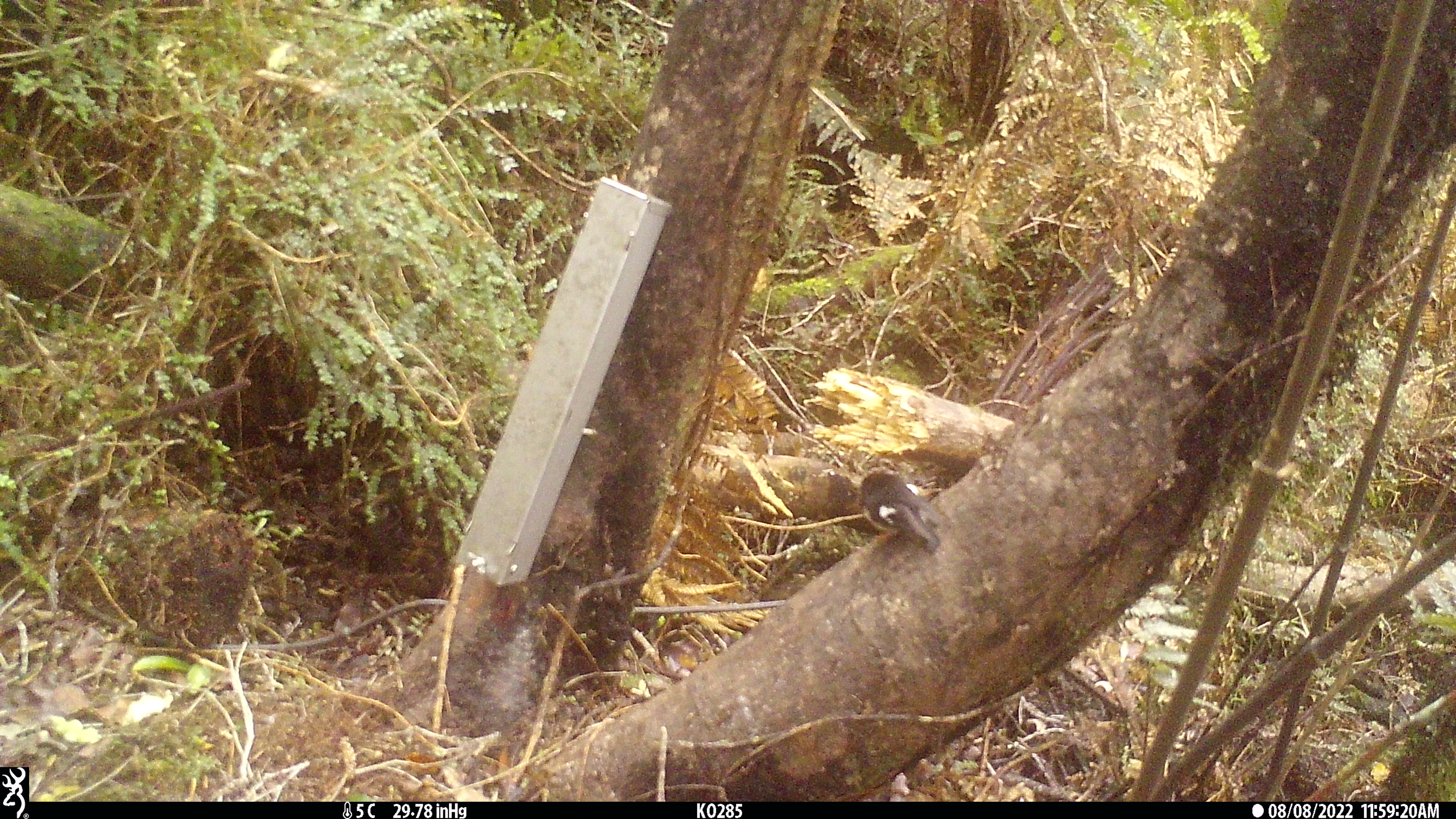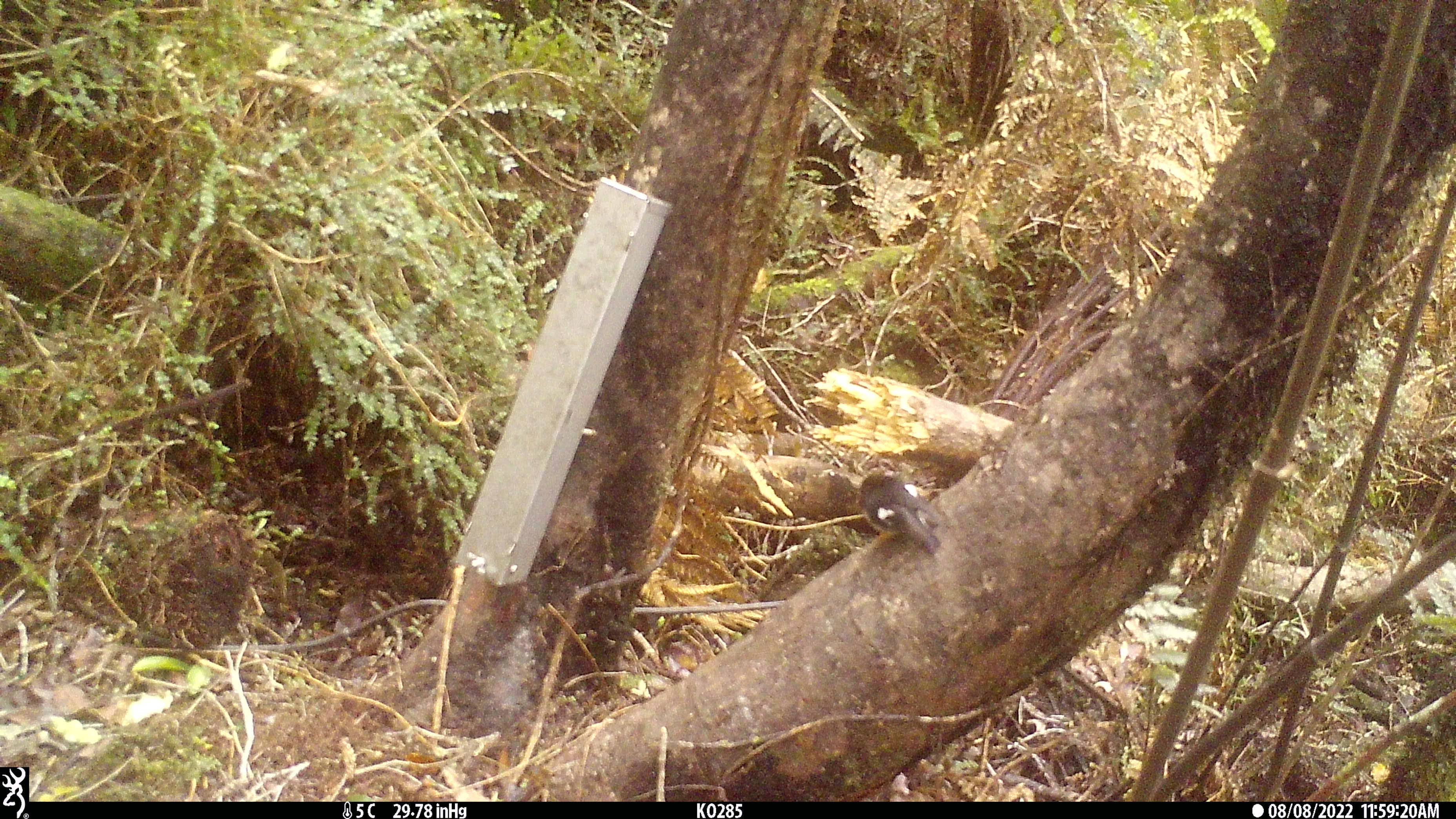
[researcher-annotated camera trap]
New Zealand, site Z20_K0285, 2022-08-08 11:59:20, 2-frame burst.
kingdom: Animalia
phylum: Chordata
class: Aves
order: Passeriformes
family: Petroicidae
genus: Petroica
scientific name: Petroica macrocephala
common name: tomtit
Tomtit (Petroica macrocephala).